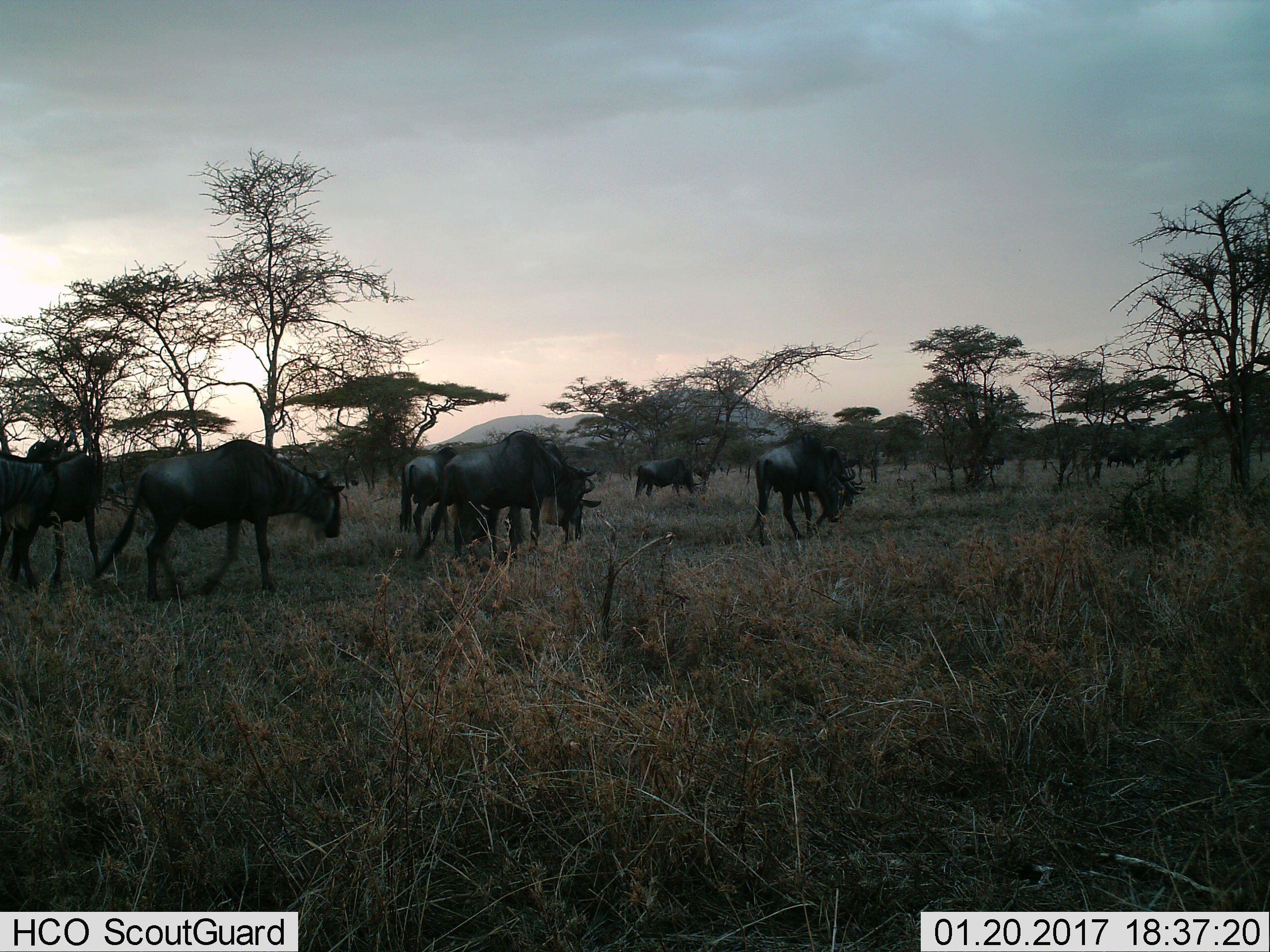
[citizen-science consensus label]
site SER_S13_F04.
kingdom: Animalia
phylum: Chordata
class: Mammalia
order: Artiodactyla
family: Bovidae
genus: Connochaetes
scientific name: Connochaetes taurinus taurinus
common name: blue wildebeest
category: wildebeestblue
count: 9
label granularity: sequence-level